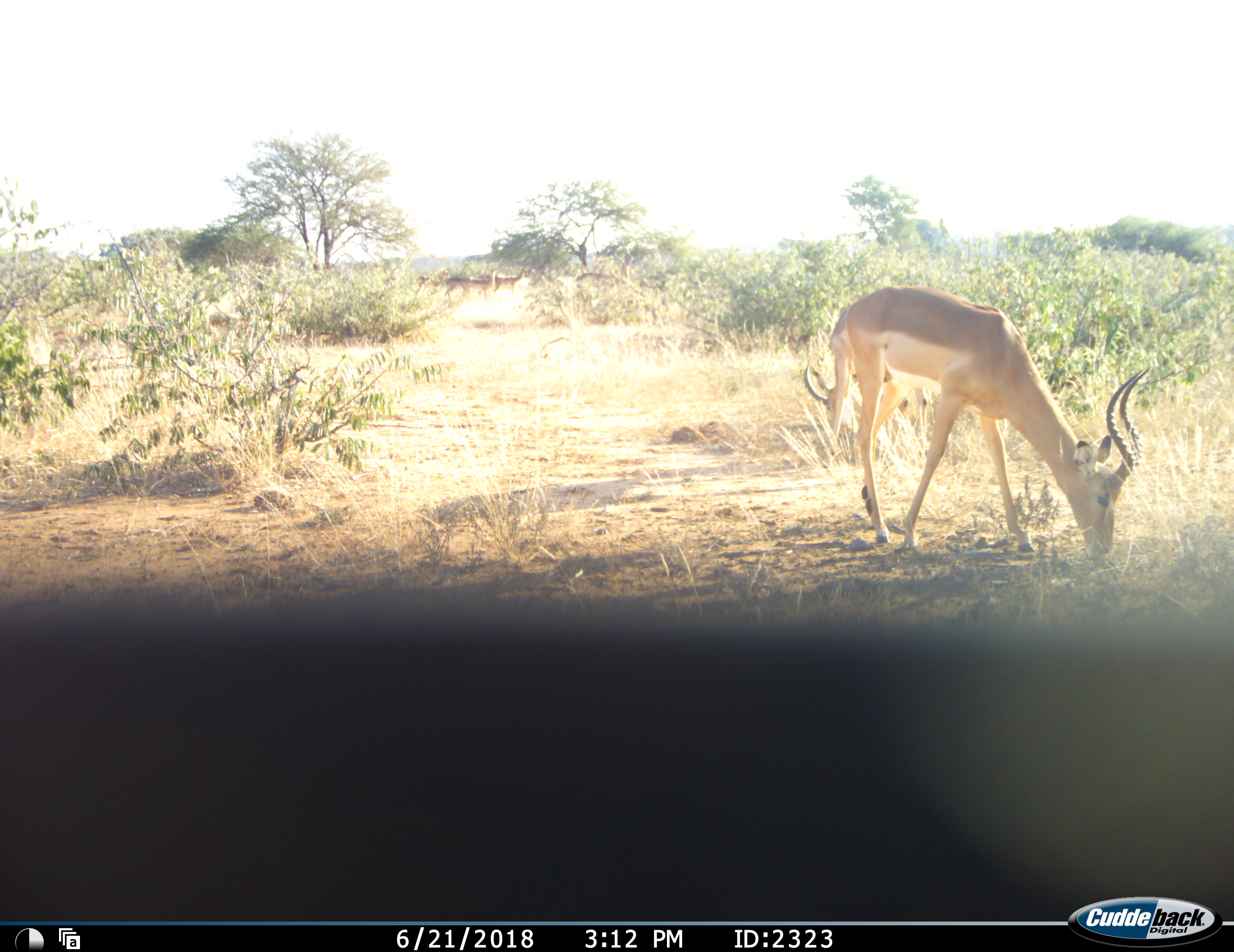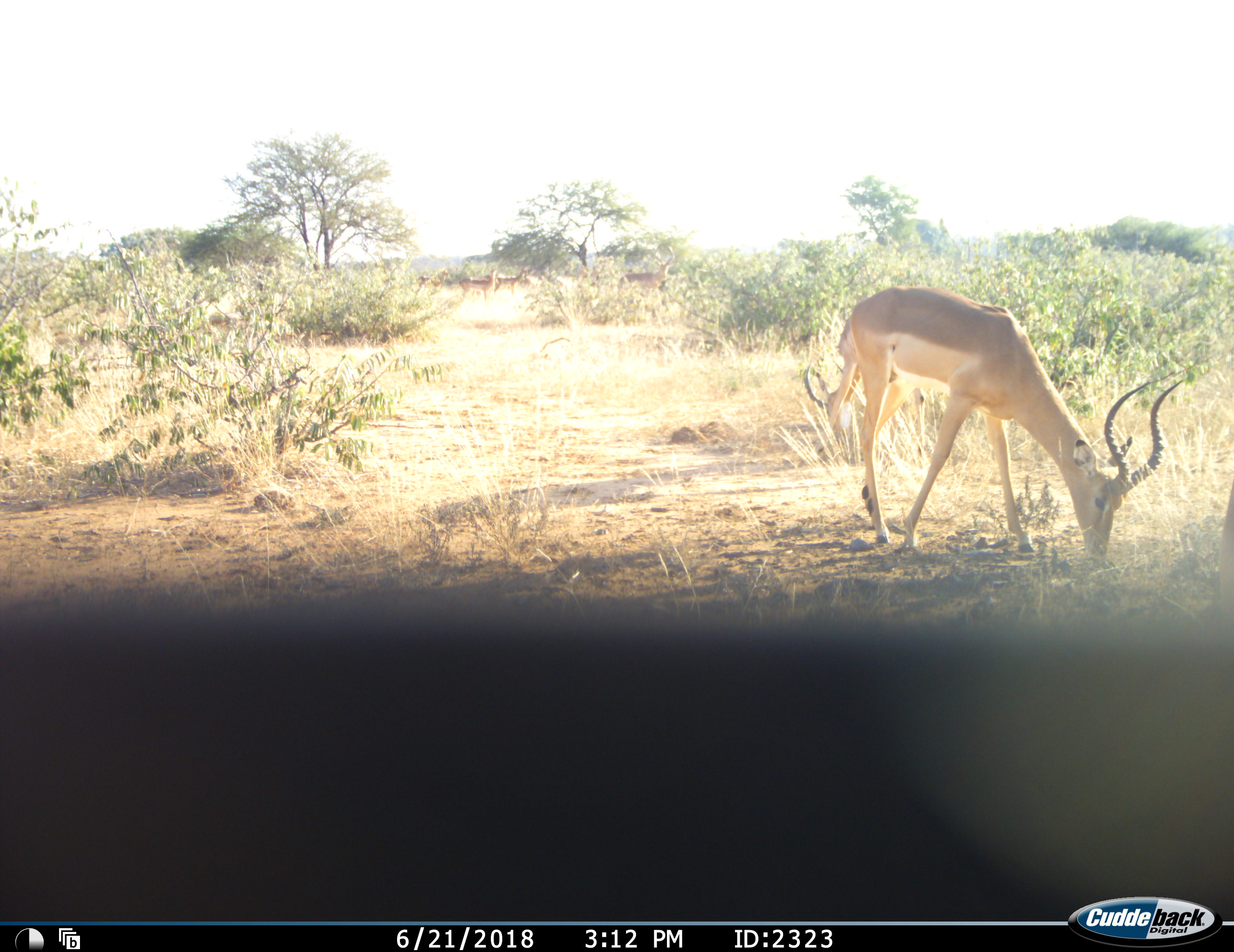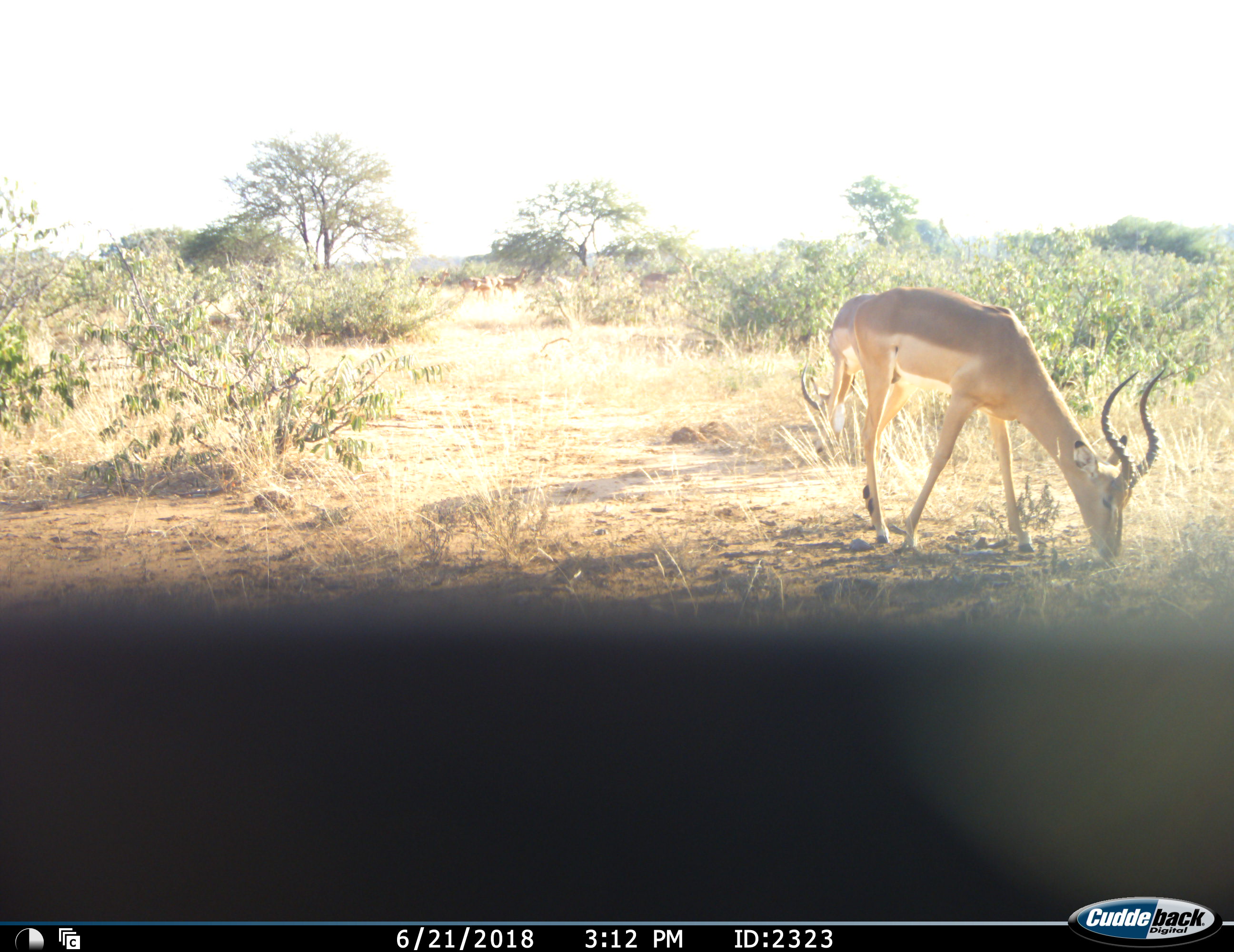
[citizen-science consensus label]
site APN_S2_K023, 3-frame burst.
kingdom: Animalia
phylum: Chordata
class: Mammalia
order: Artiodactyla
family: Bovidae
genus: Aepyceros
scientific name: Aepyceros melampus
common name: impala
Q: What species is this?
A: Impala (Aepyceros melampus).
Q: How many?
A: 6.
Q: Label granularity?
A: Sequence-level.